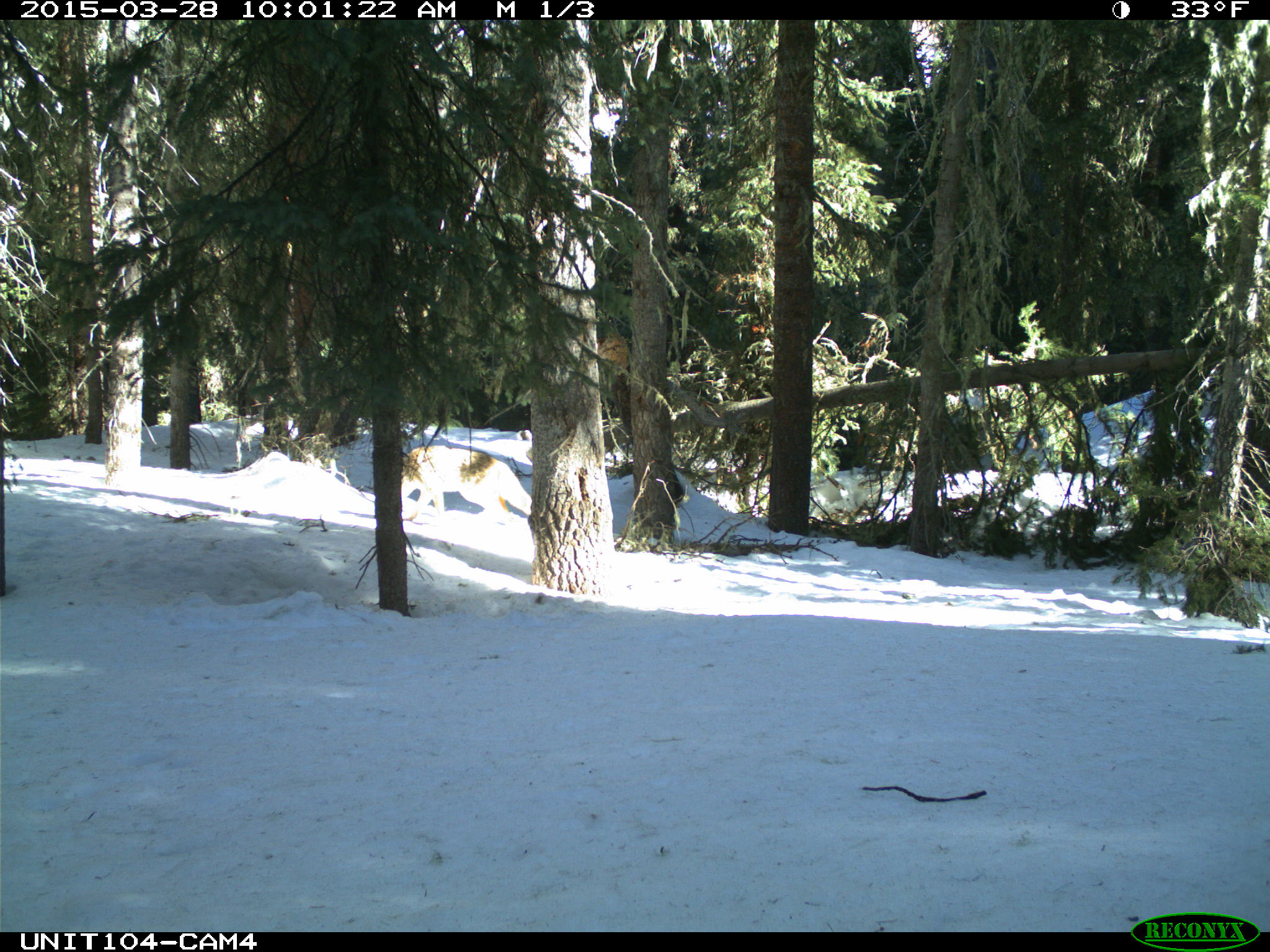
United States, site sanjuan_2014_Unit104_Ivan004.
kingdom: Animalia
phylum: Chordata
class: Mammalia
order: Carnivora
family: Canidae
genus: Canis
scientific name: Canis latrans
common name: coyote